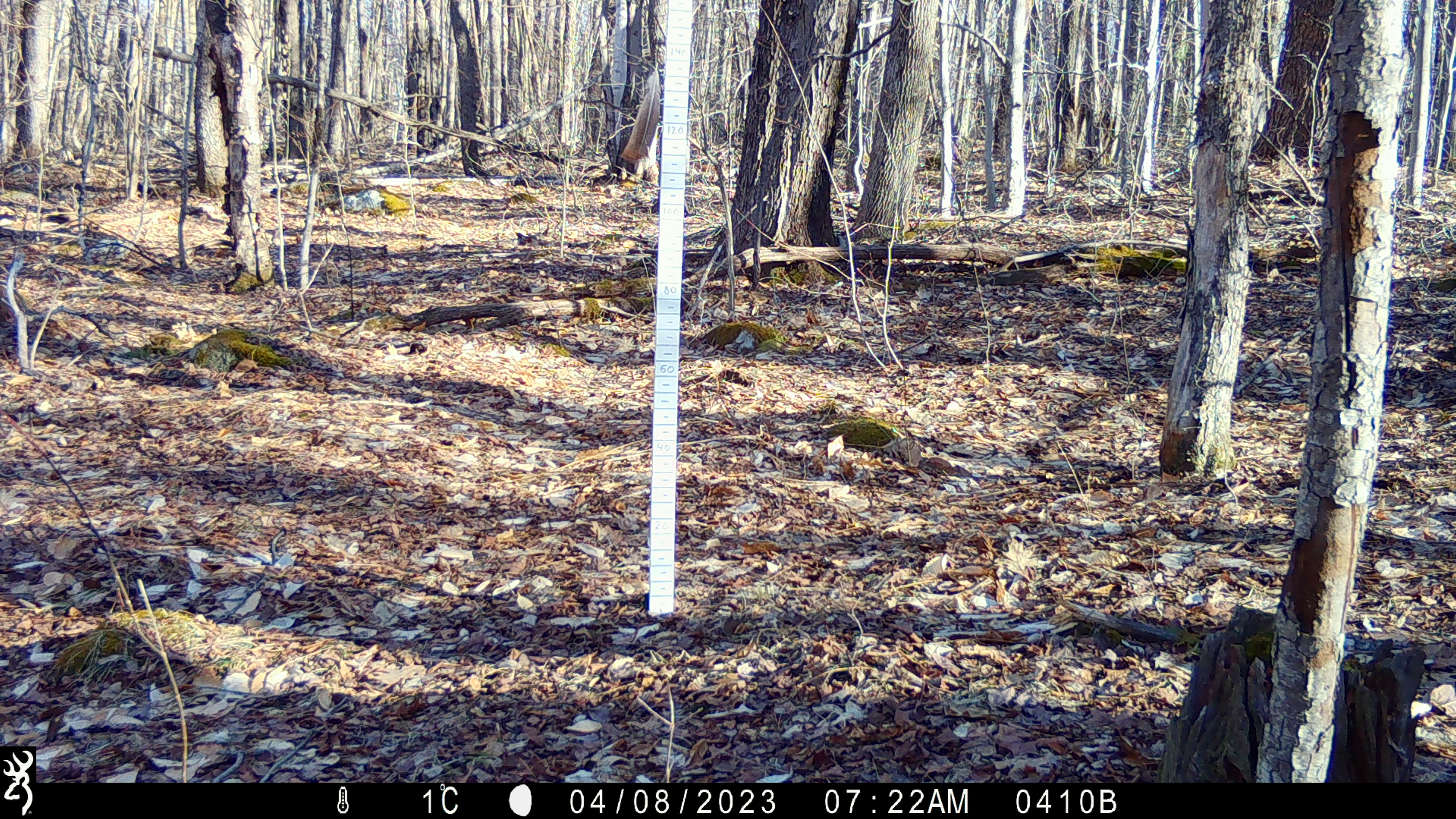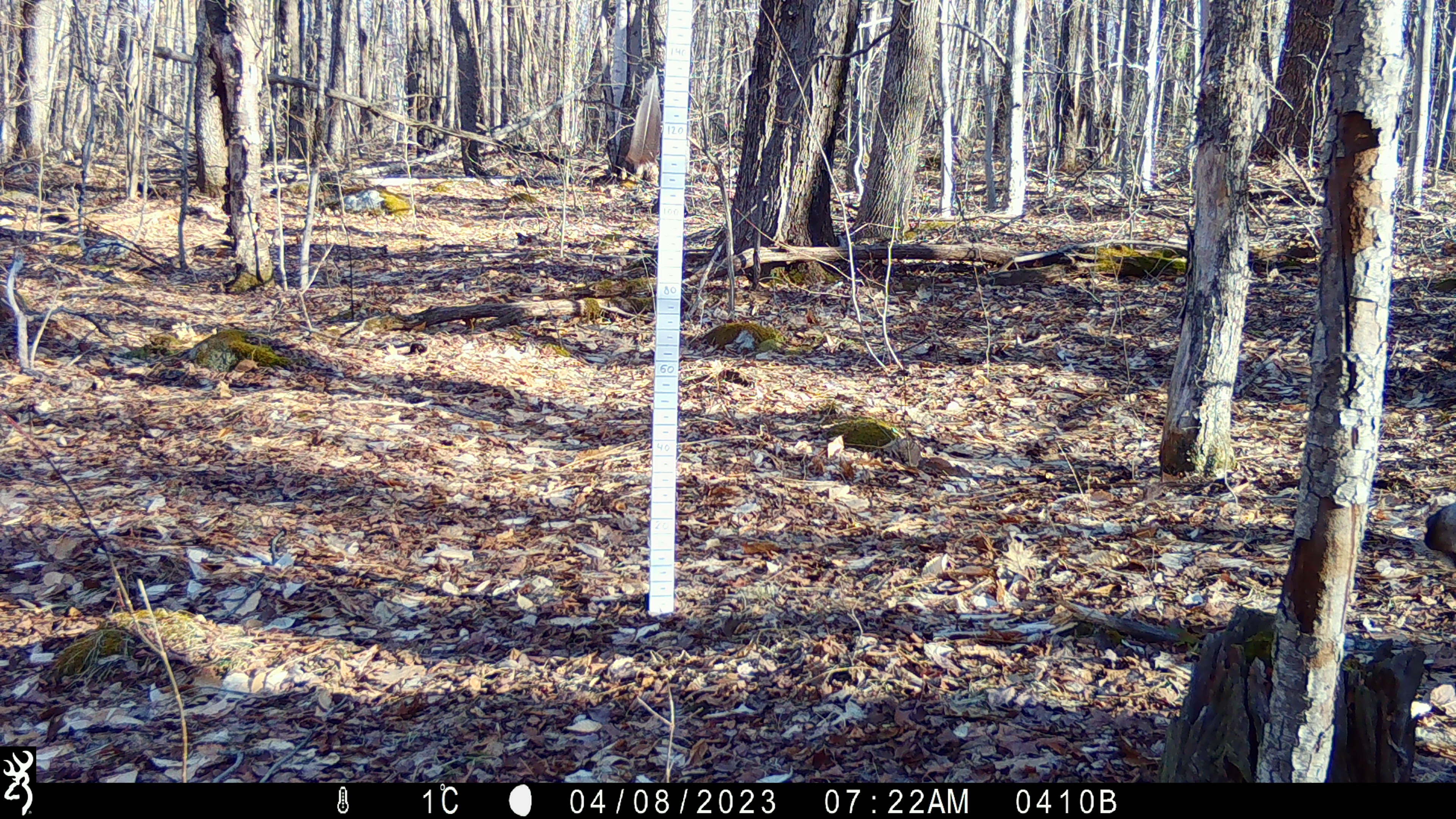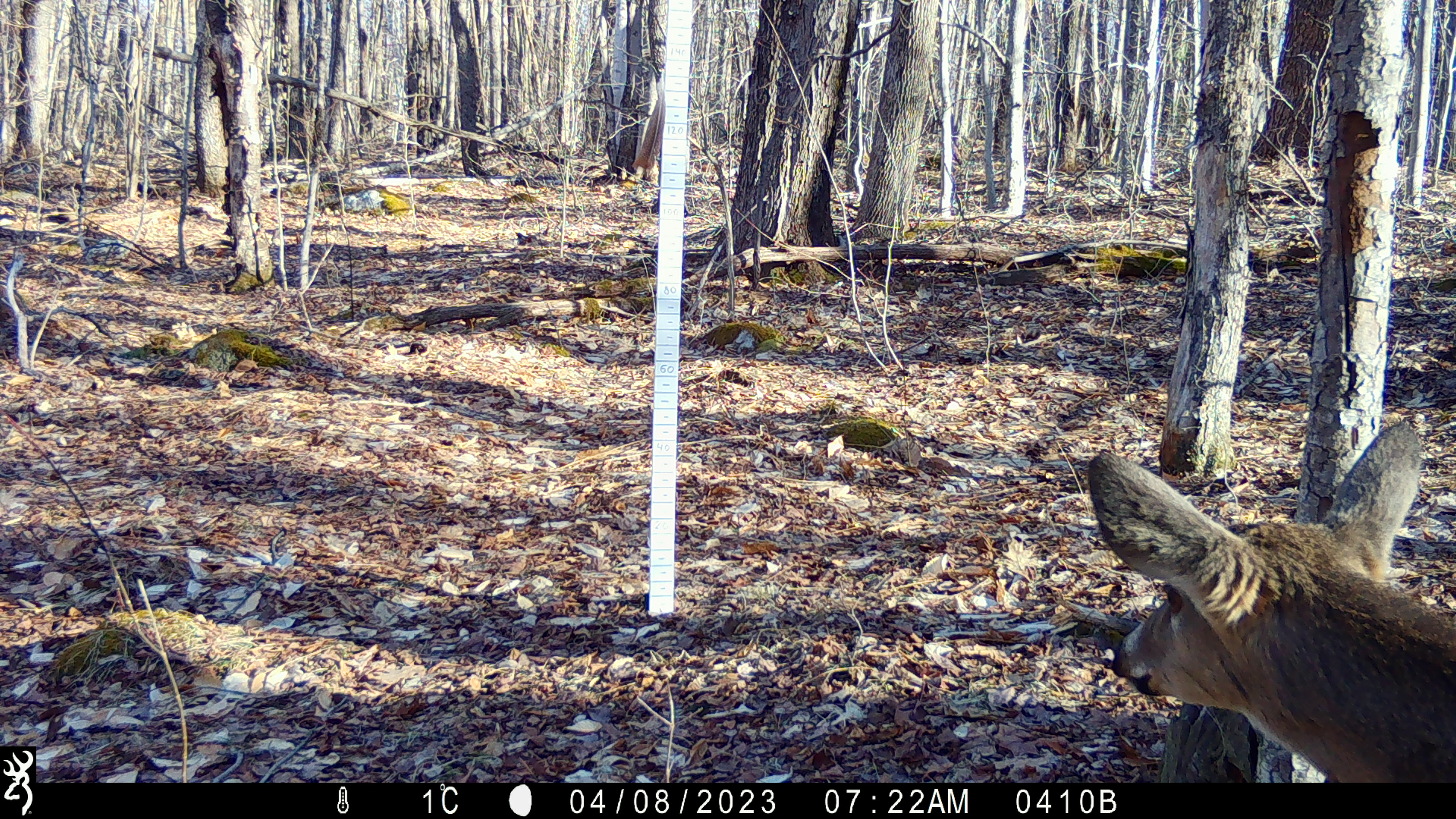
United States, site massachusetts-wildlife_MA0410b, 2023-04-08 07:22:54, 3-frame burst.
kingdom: Animalia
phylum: Chordata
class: Mammalia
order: Artiodactyla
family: Cervidae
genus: Odocoileus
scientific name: Odocoileus virginianus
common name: white-tailed deer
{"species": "white-tailed deer (Odocoileus virginianus)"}